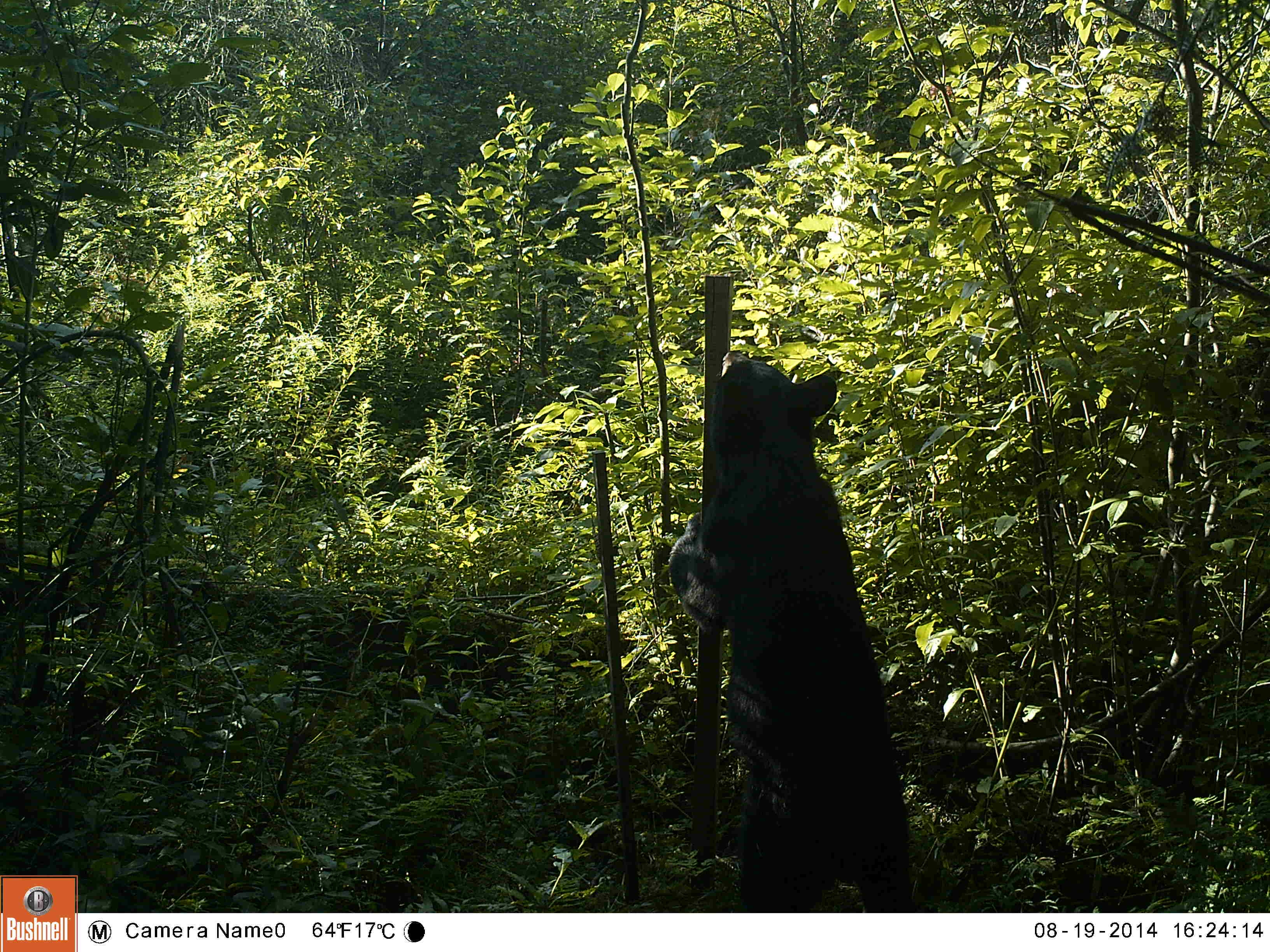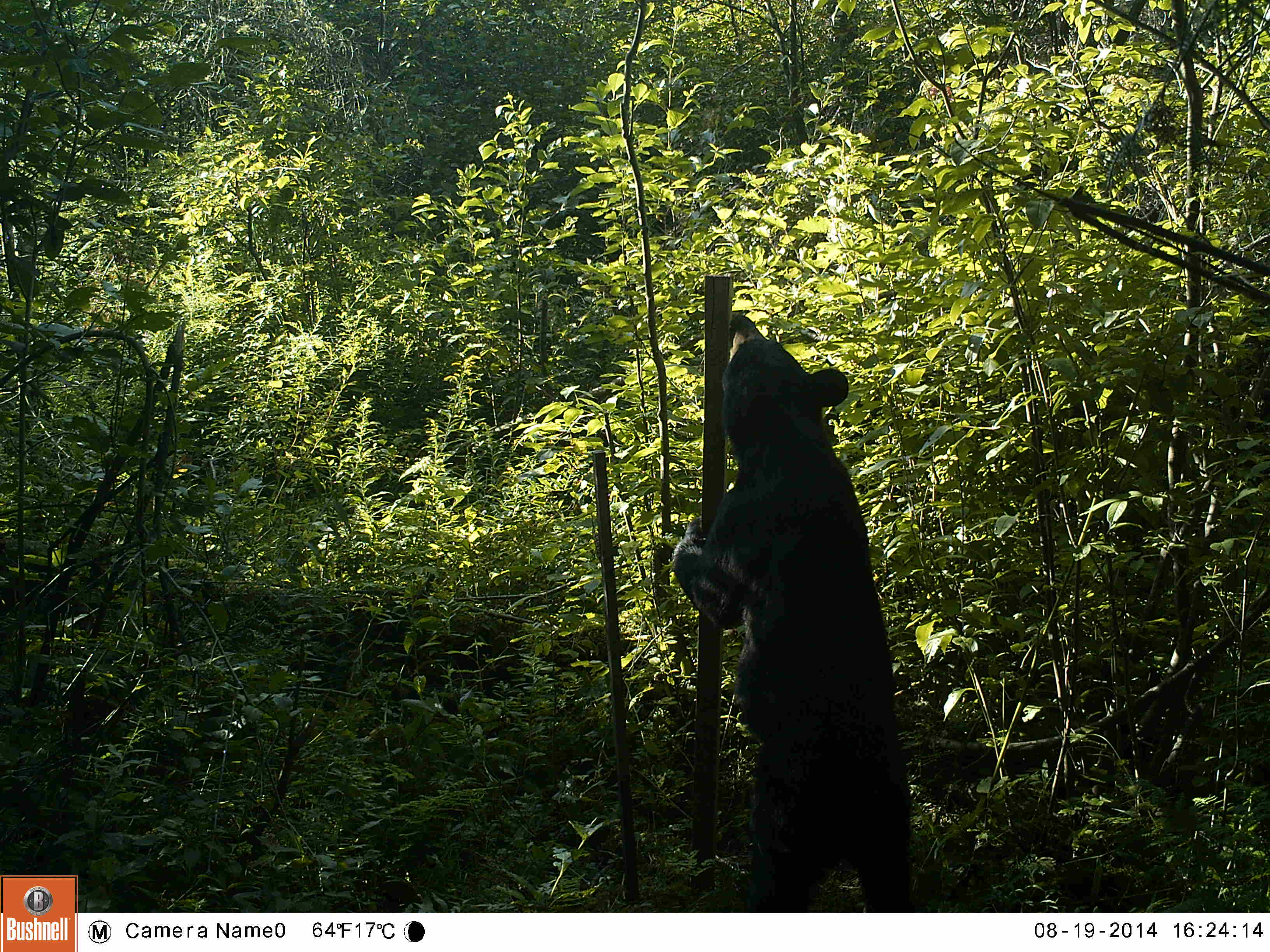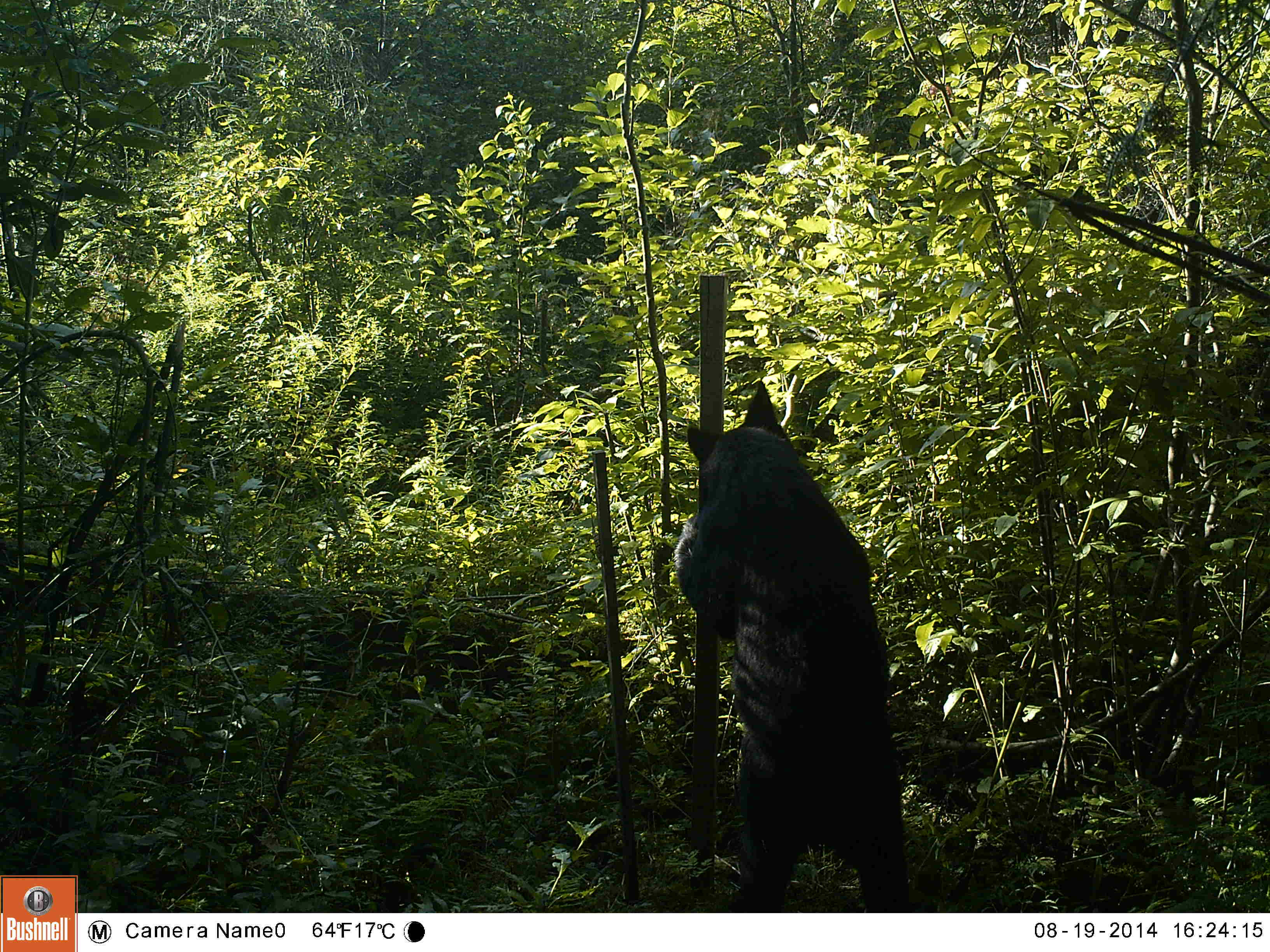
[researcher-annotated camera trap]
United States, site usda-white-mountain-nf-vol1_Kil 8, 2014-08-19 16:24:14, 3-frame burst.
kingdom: Animalia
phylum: Chordata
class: Mammalia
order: Carnivora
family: Ursidae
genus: Ursus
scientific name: Ursus americanus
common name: black bear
Black bear (Ursus americanus).